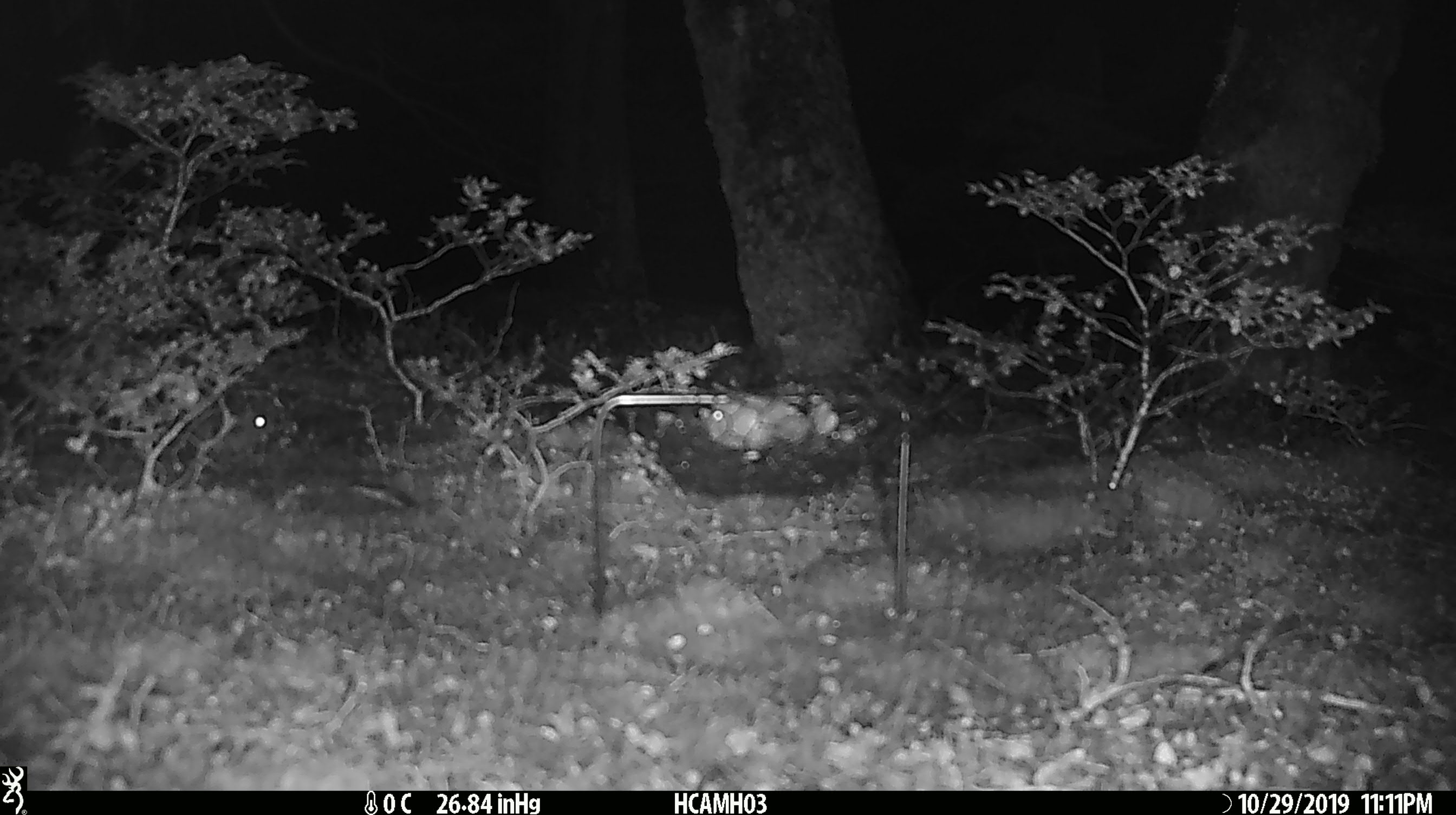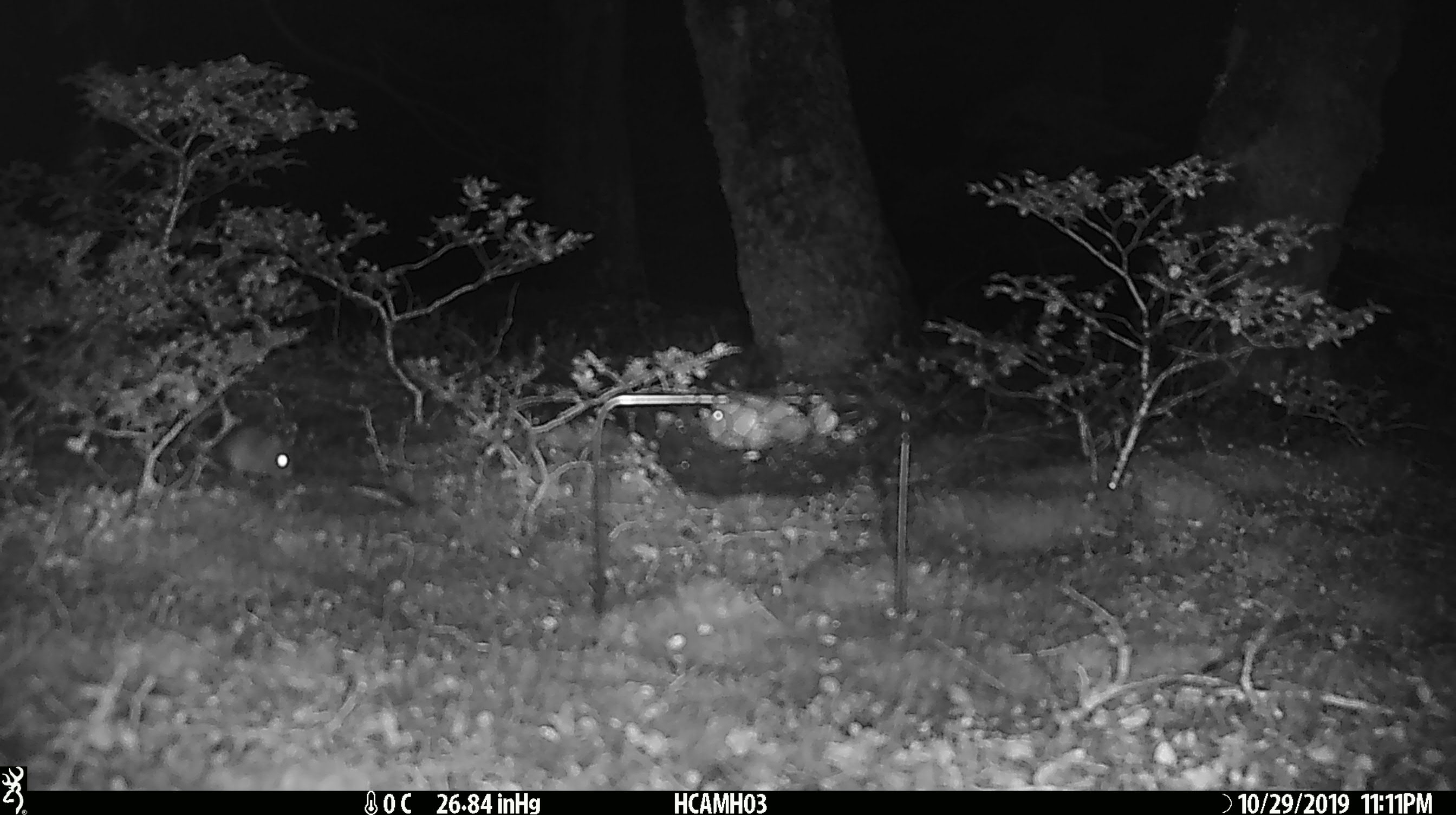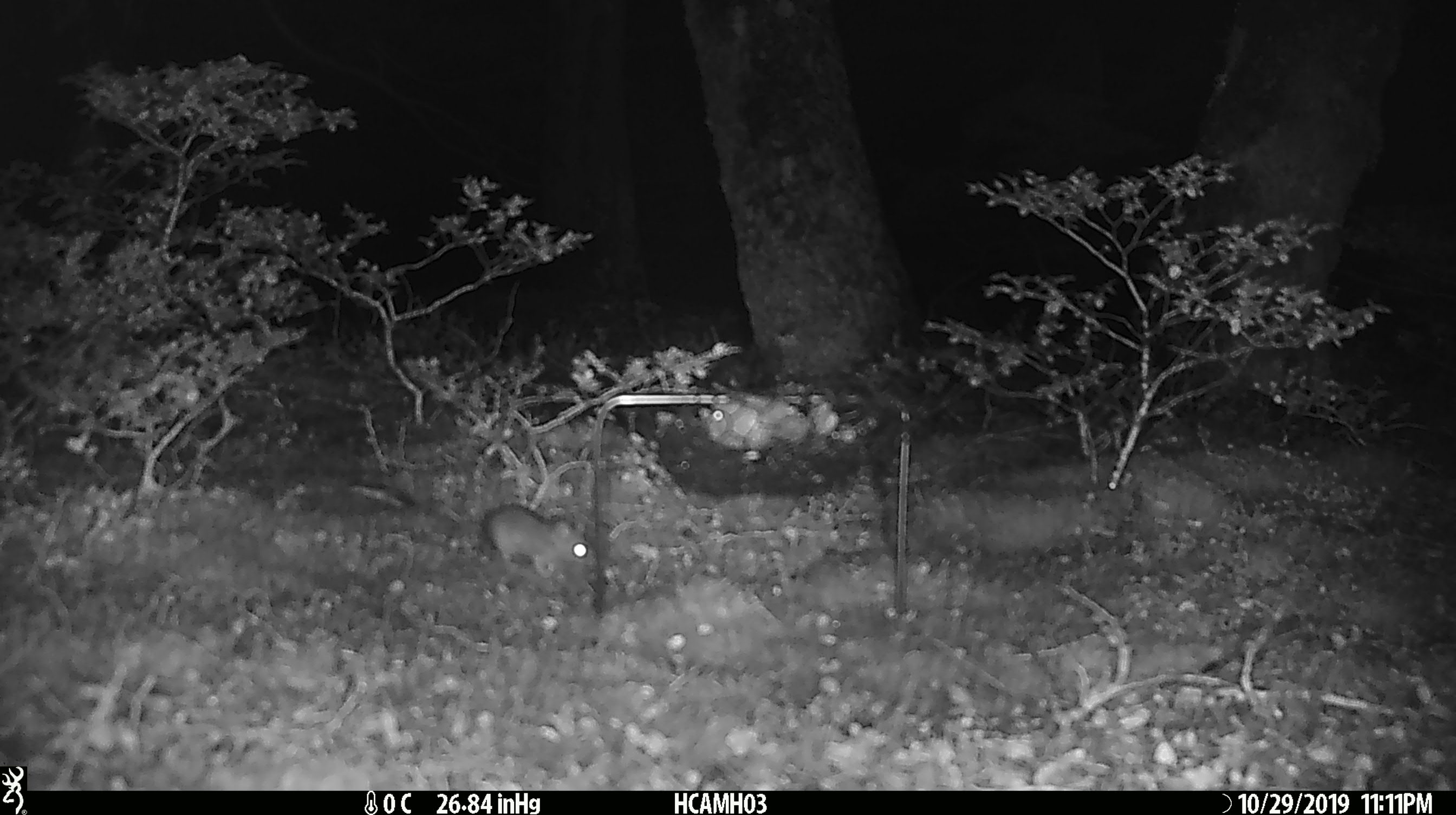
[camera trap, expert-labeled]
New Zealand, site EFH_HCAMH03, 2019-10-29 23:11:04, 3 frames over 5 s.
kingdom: Animalia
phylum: Chordata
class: Mammalia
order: Rodentia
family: Muridae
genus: Mus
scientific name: Mus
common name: mouse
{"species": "mouse (Mus)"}